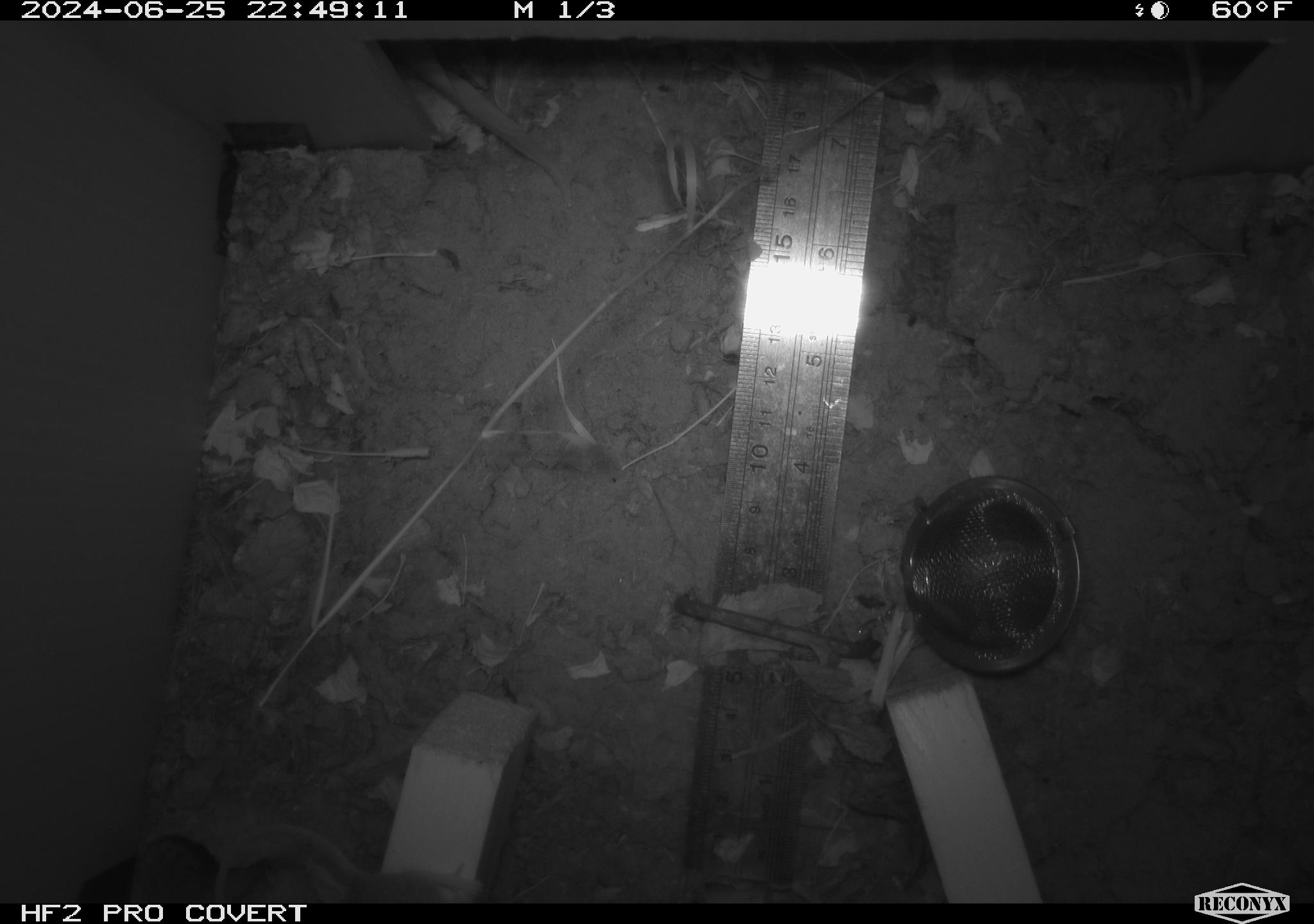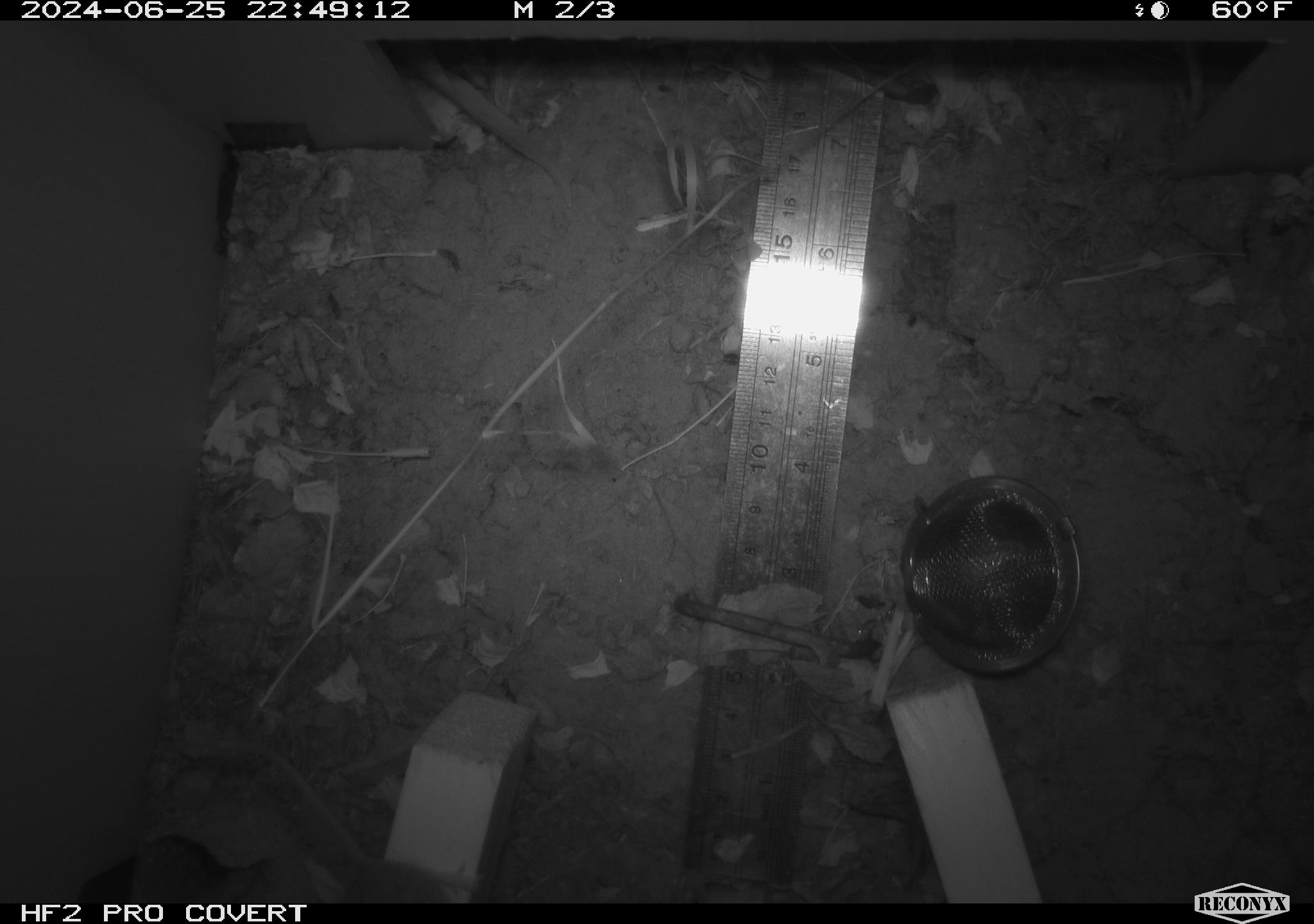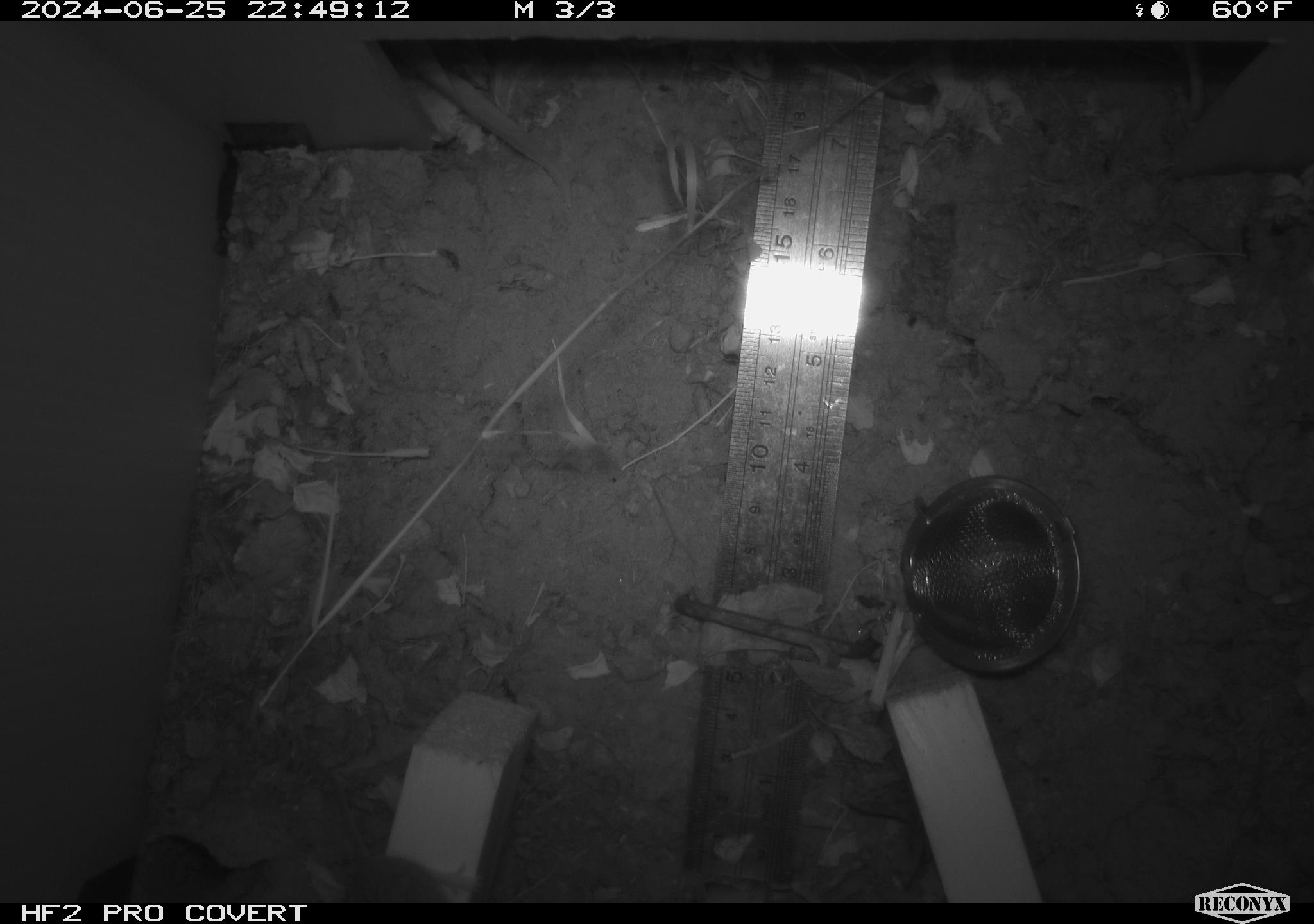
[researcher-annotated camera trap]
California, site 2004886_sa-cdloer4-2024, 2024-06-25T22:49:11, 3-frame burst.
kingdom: Animalia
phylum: Chordata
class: Mammalia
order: Rodentia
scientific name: Rodentia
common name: rodent